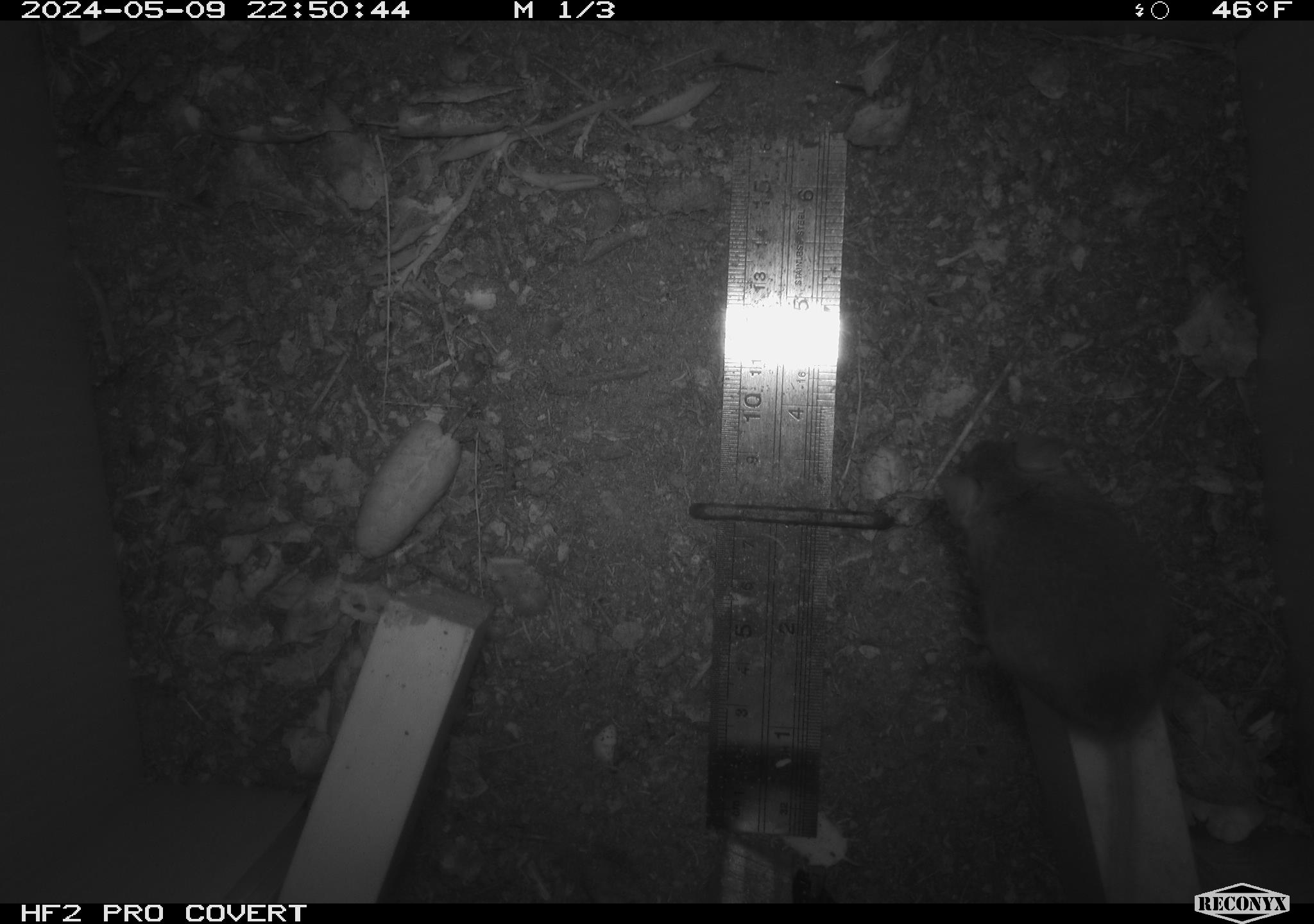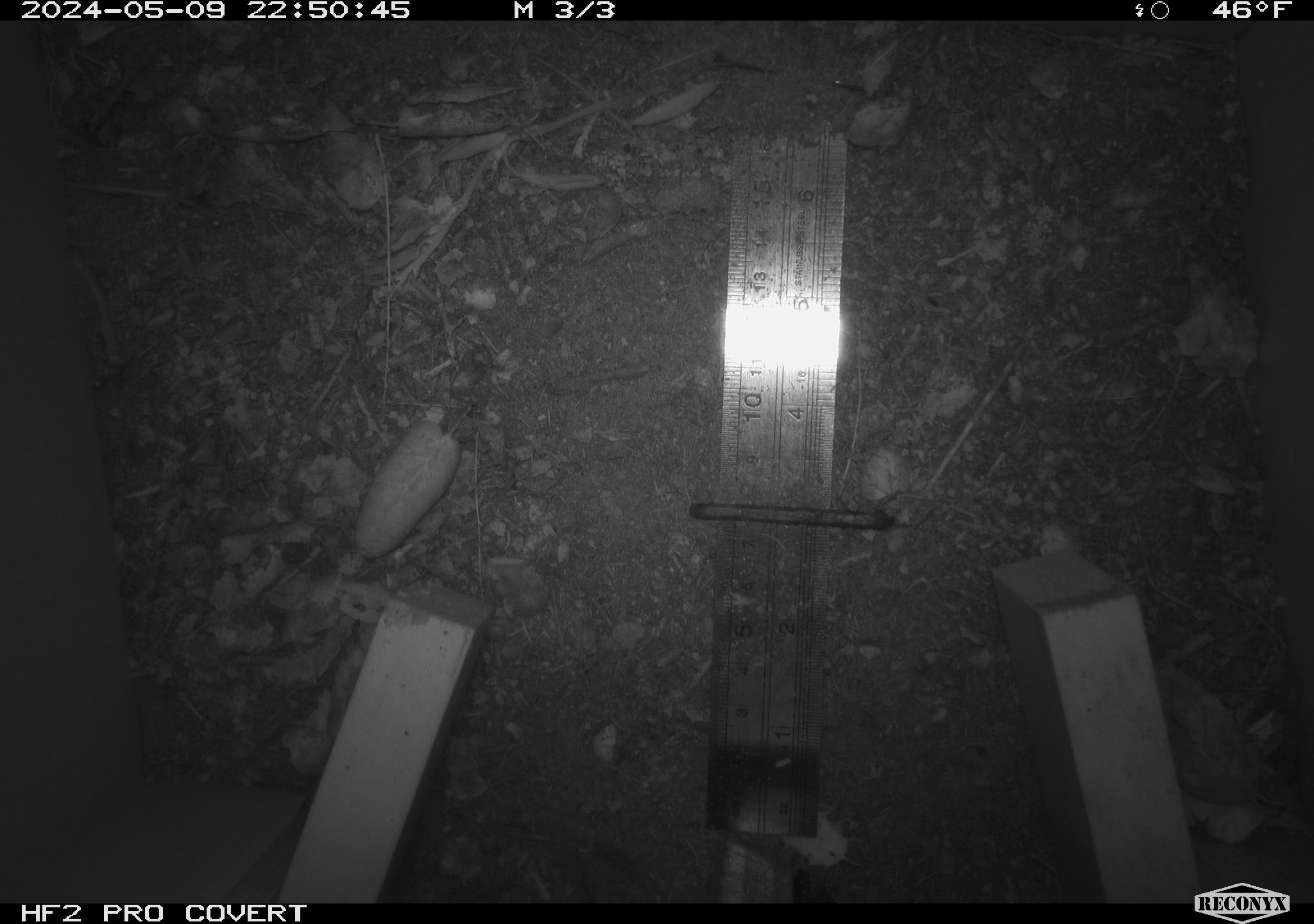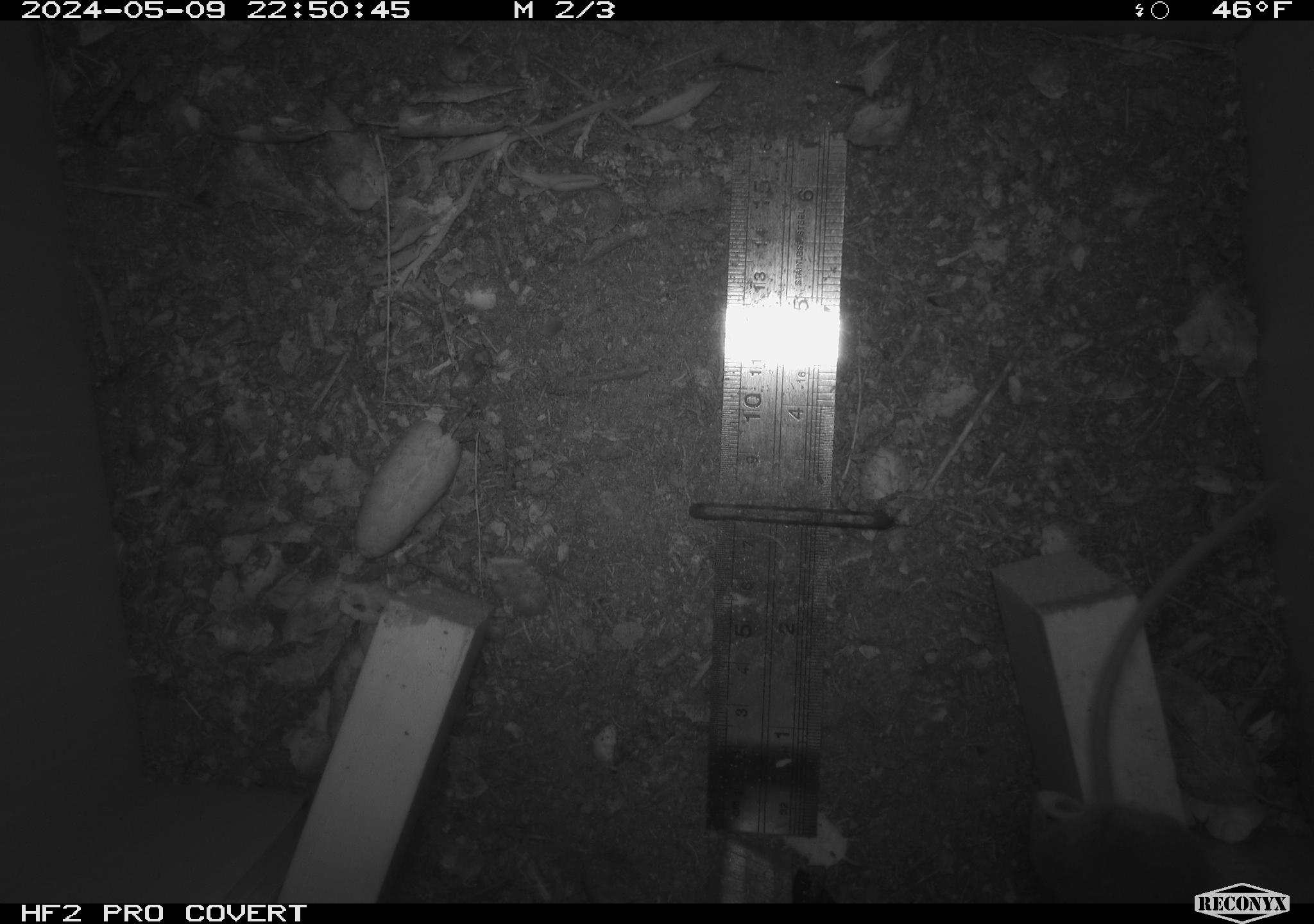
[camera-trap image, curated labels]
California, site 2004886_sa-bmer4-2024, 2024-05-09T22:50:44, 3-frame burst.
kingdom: Animalia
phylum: Chordata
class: Mammalia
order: Rodentia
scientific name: Rodentia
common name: mouse species